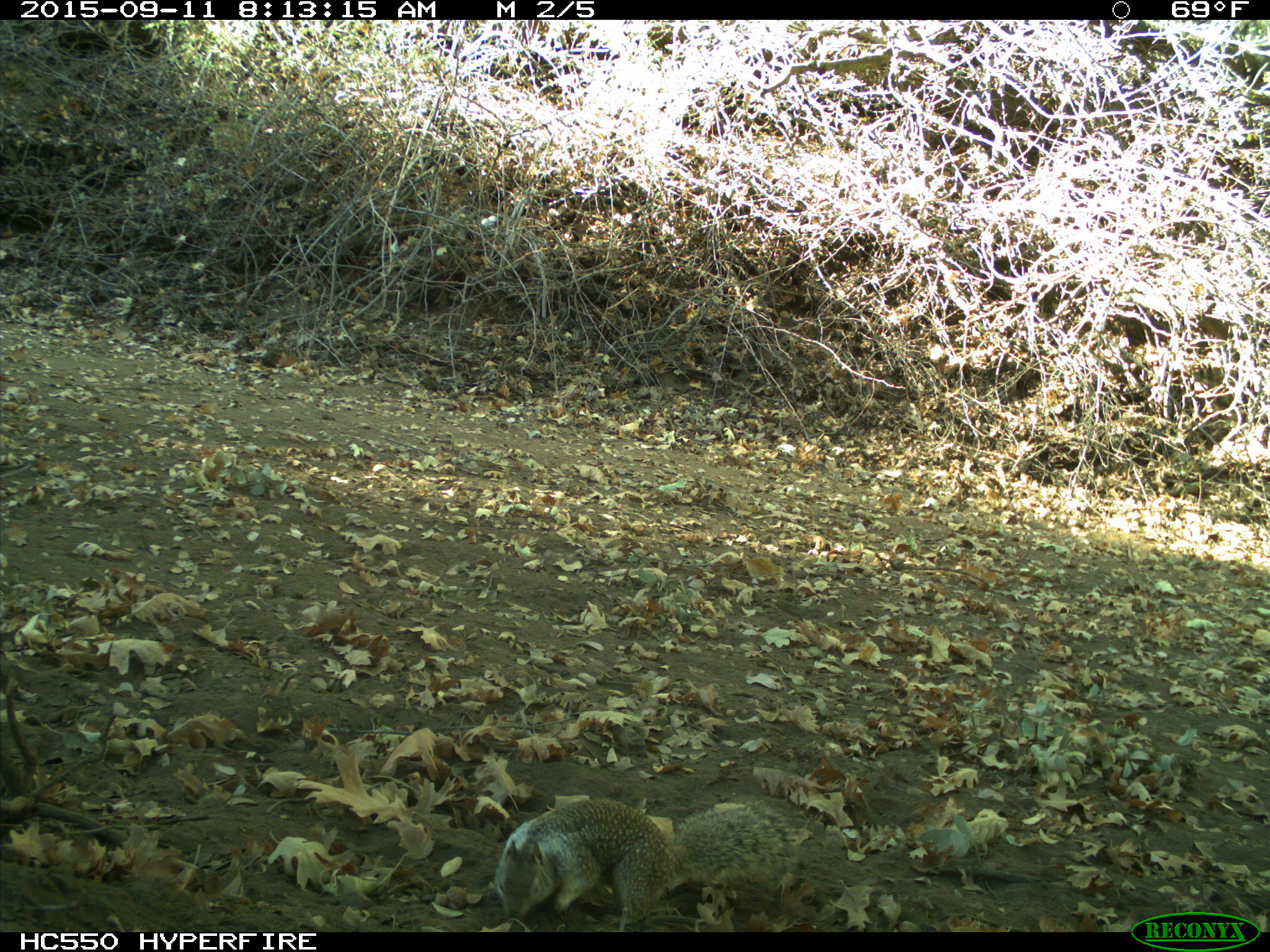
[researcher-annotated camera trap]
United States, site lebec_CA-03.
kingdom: Animalia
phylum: Chordata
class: Mammalia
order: Rodentia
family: Sciuridae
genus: Otospermophilus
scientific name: Otospermophilus beecheyi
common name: california ground squirrel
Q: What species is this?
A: Otospermophilus beecheyi (california ground squirrel).